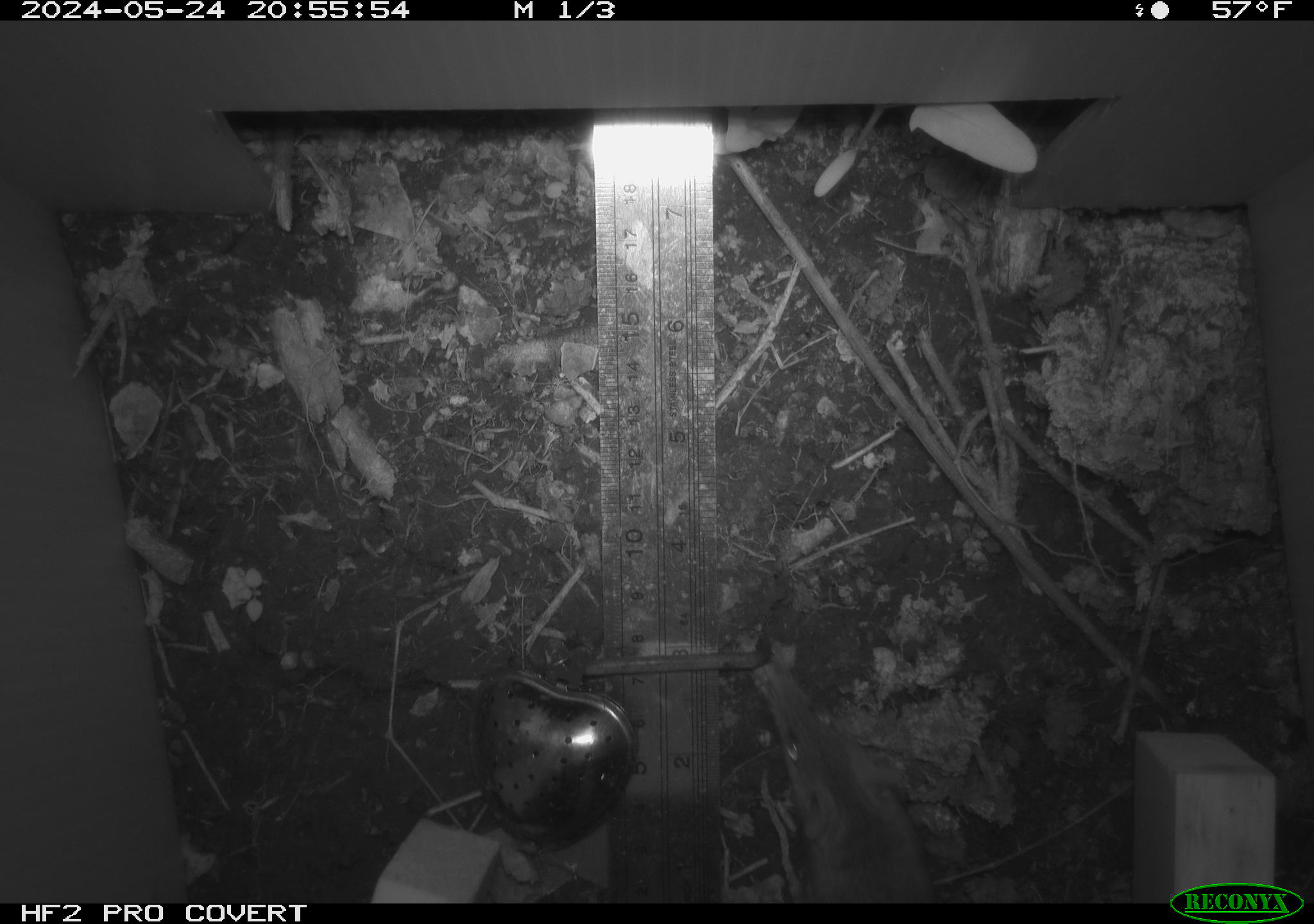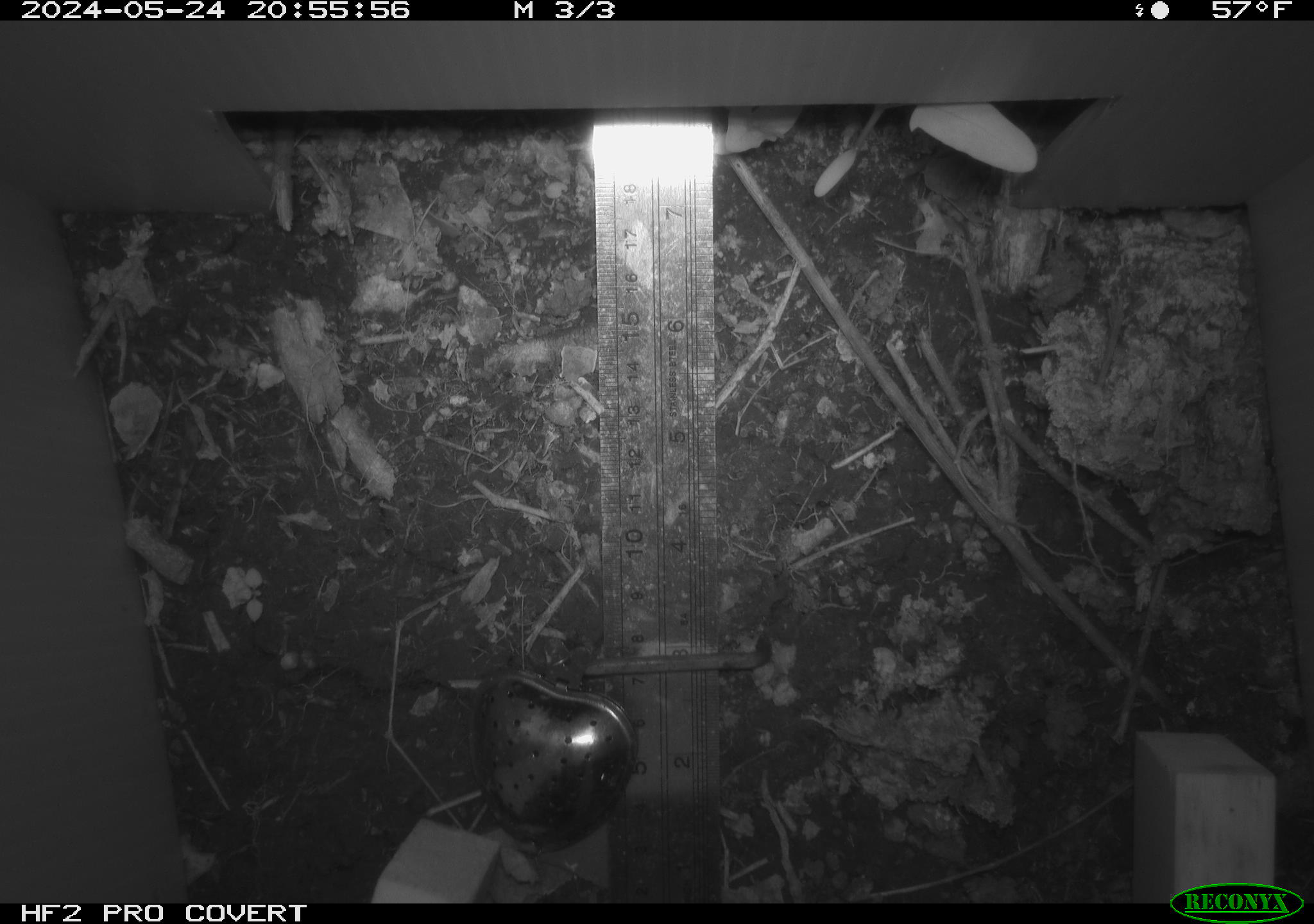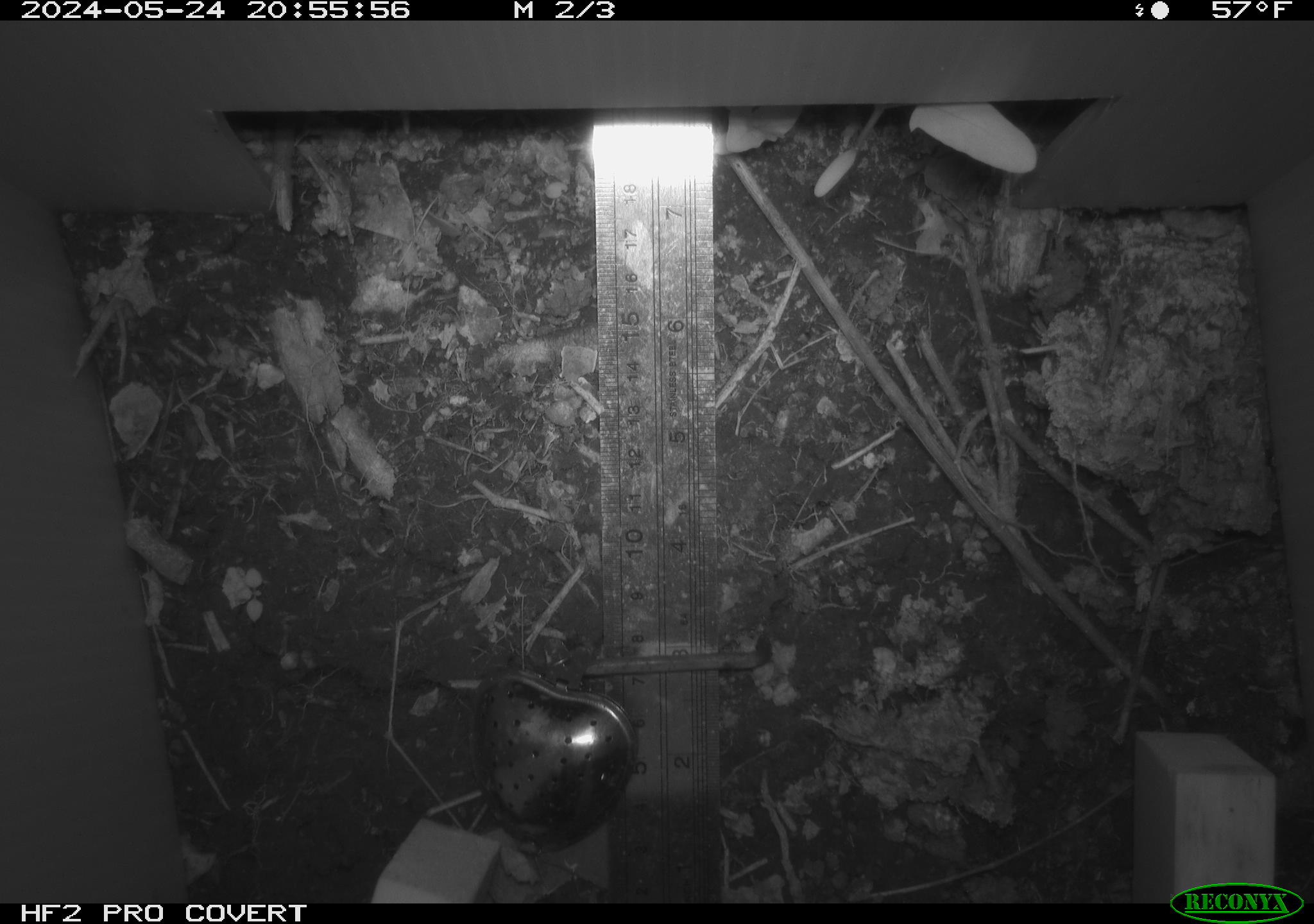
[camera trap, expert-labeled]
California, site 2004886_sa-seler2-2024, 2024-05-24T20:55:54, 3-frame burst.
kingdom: Animalia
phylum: Chordata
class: Mammalia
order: Rodentia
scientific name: Rodentia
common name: mouse species